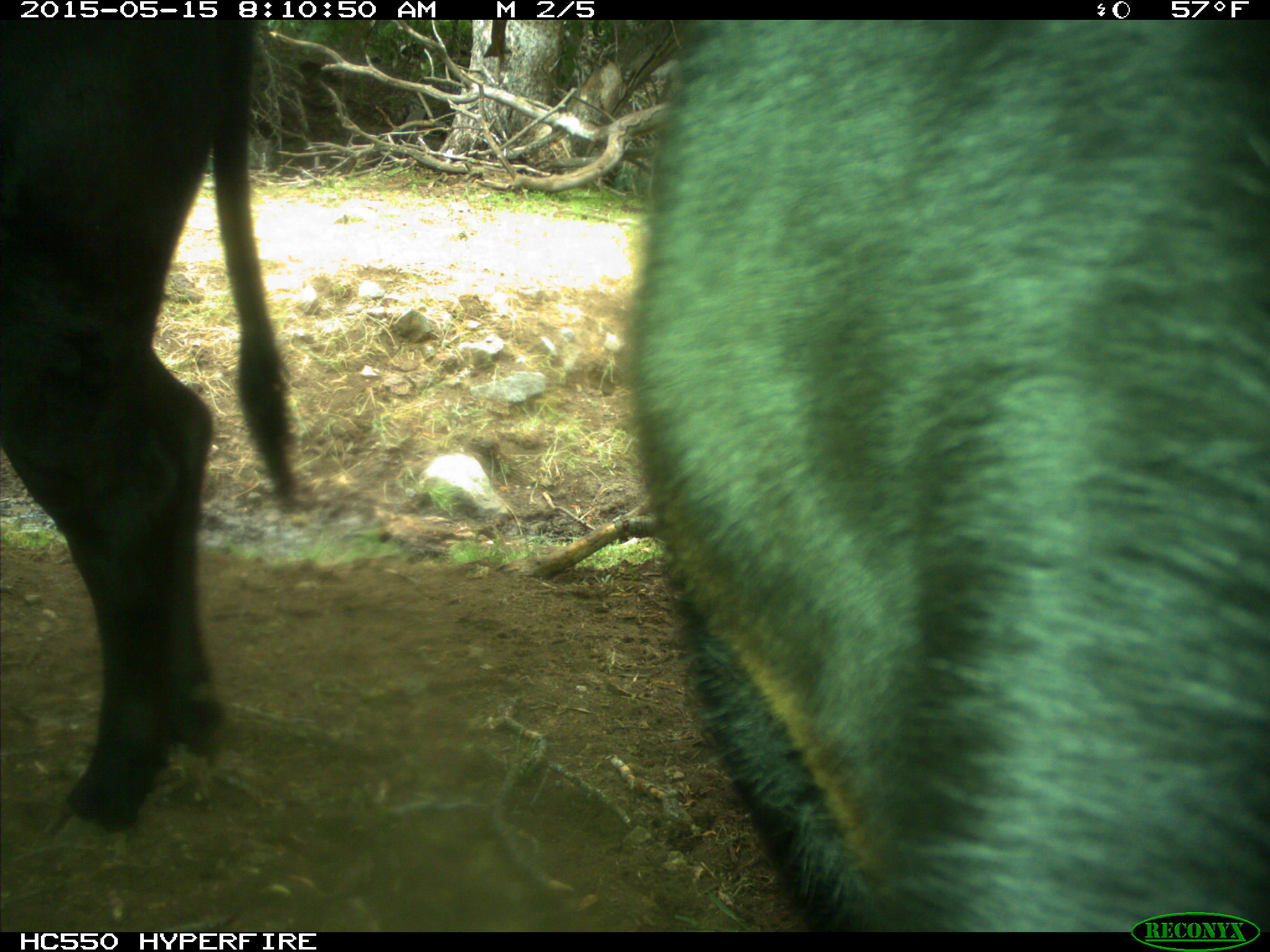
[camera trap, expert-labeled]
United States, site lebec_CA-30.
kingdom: Animalia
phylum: Chordata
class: Mammalia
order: Artiodactyla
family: Bovidae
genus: Bos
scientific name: Bos taurus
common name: domestic cow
Bos taurus (domestic cow).